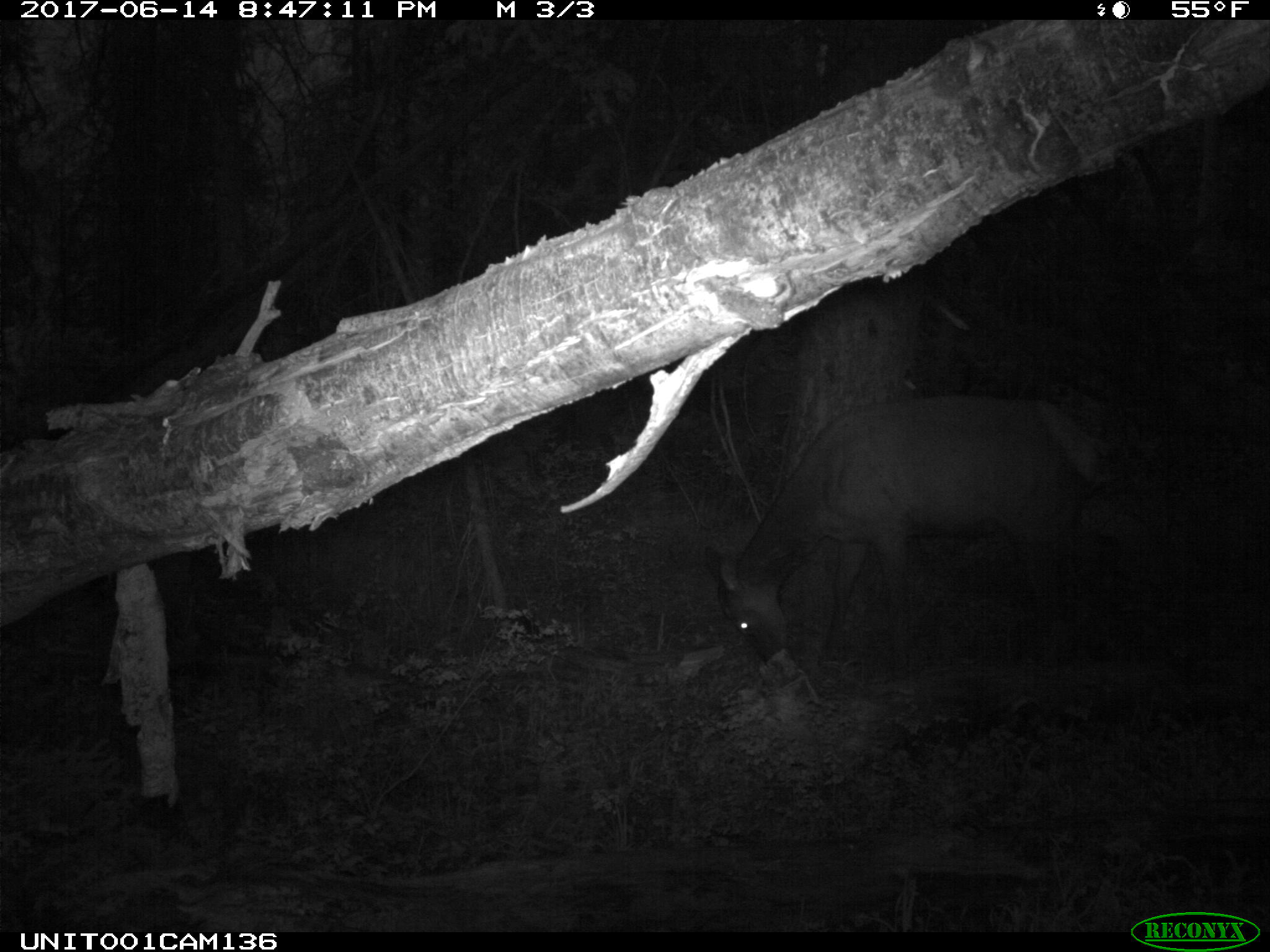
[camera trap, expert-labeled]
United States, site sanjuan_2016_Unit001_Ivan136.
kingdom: Animalia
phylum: Chordata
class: Mammalia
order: Artiodactyla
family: Cervidae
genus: Cervus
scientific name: Cervus elaphus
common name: red deer